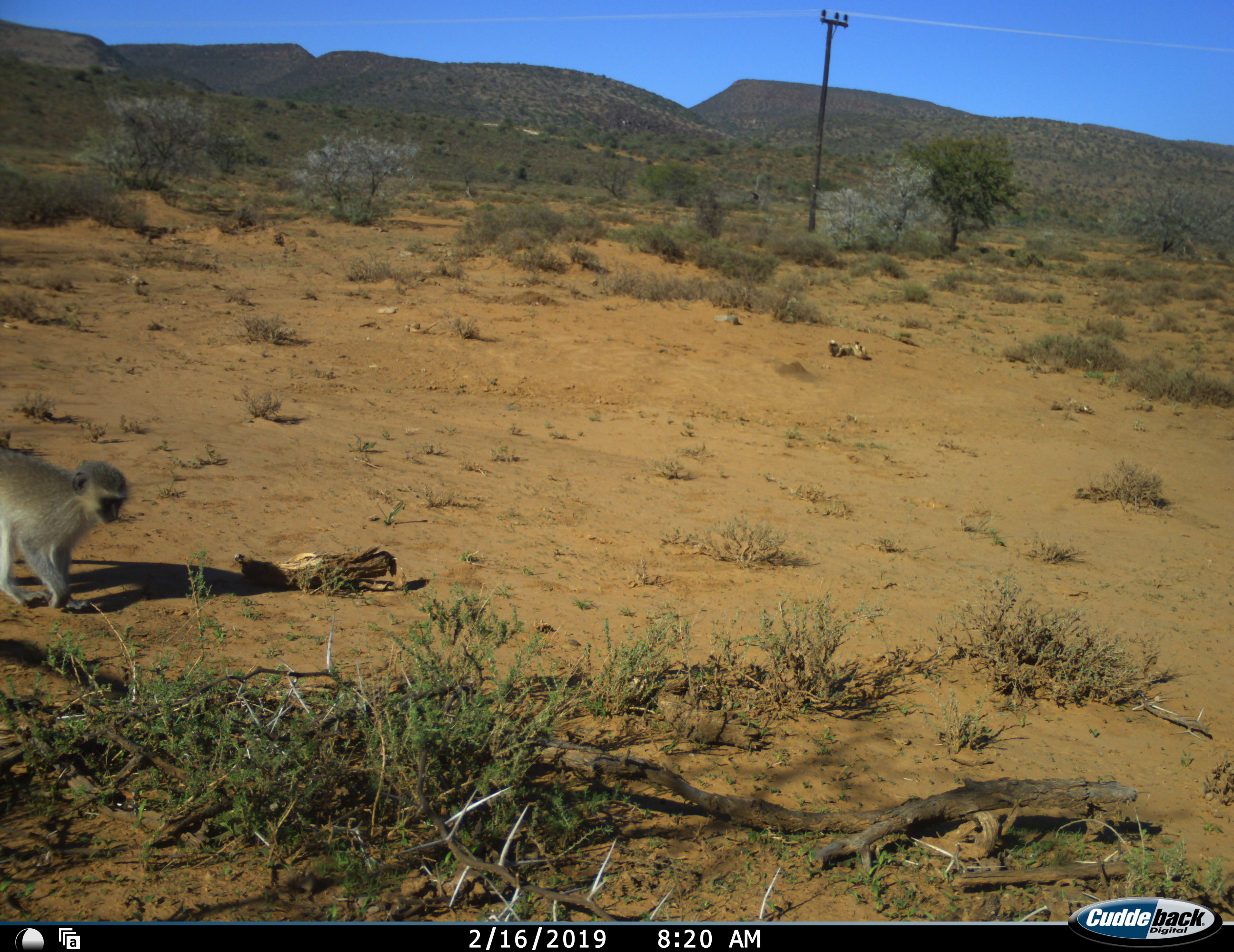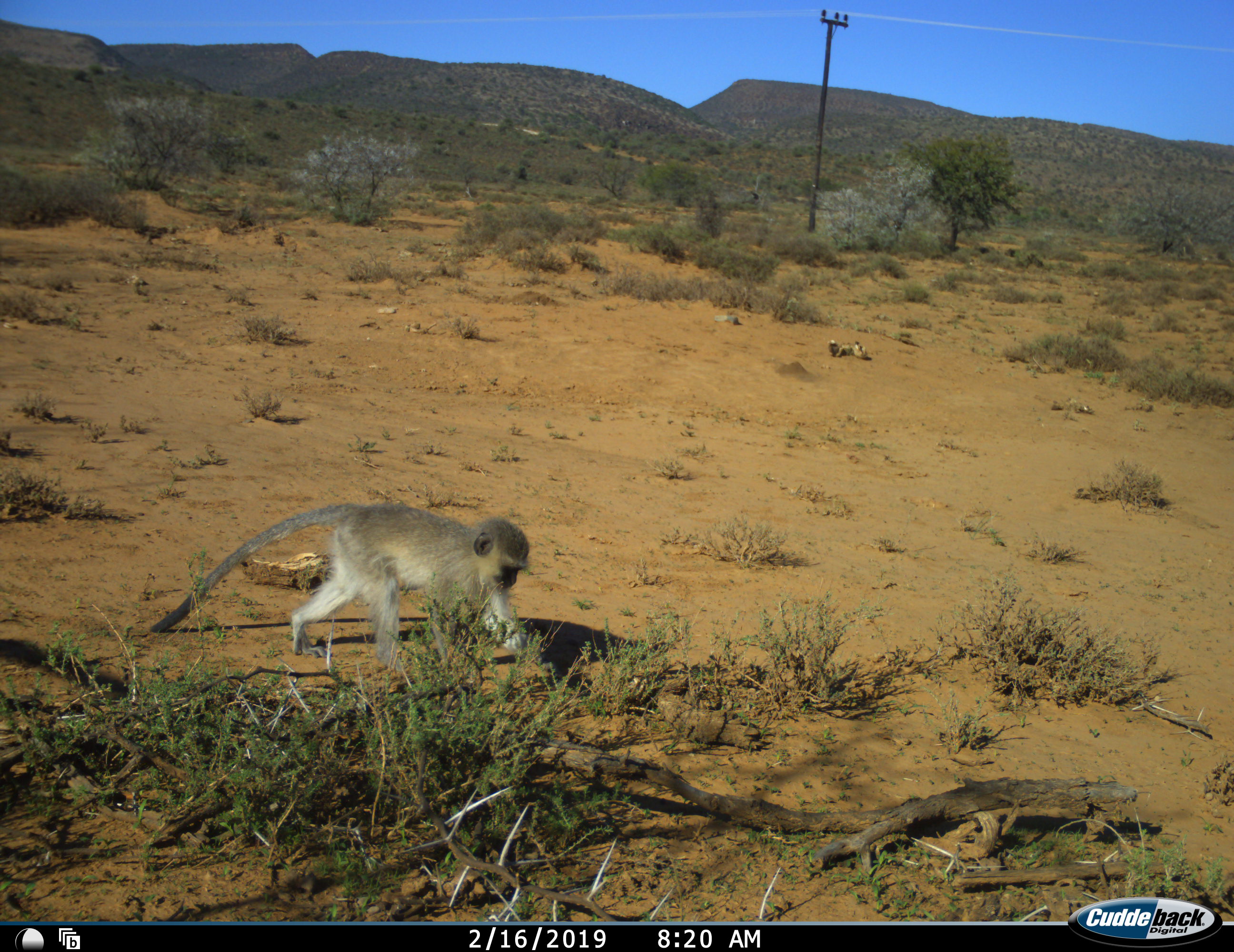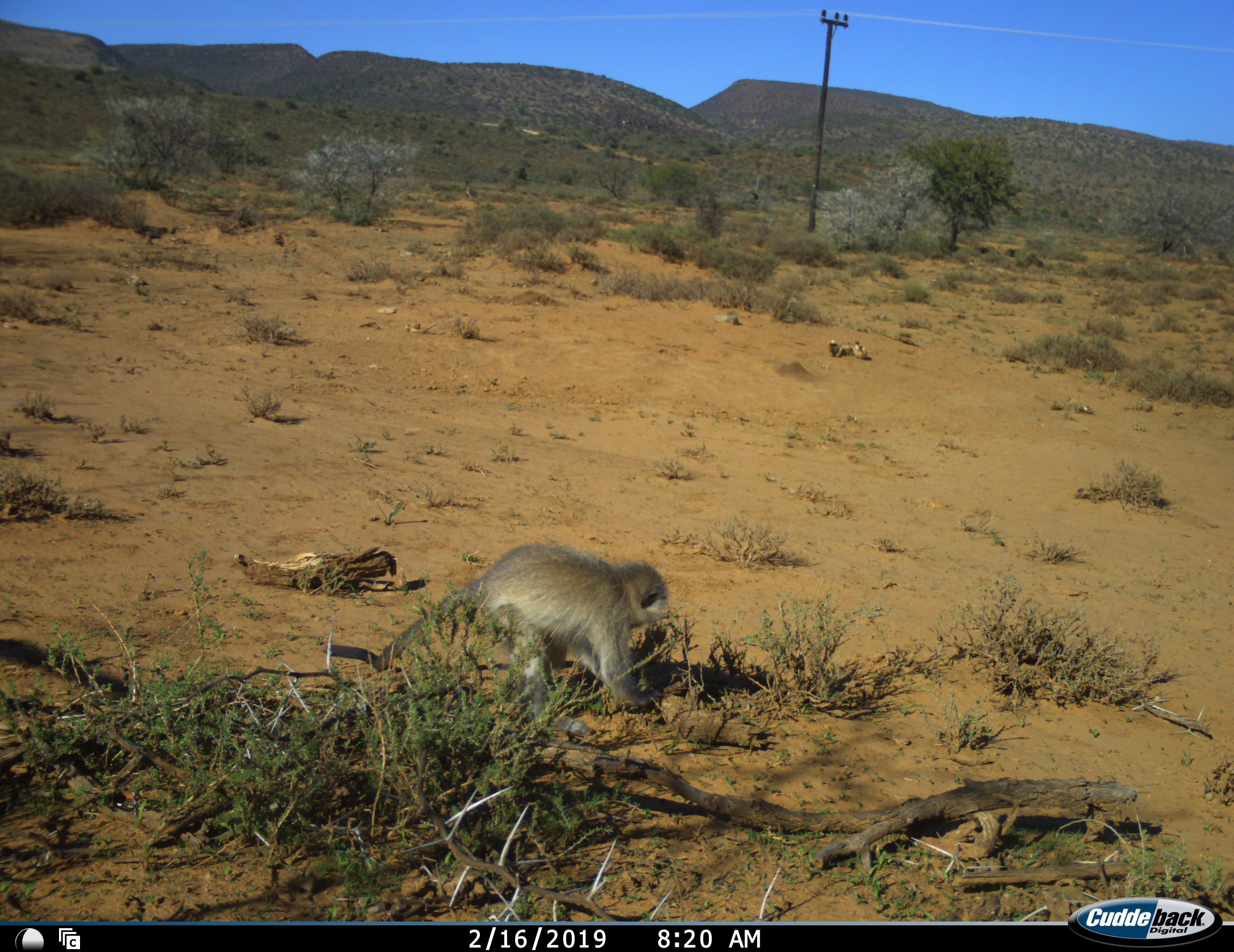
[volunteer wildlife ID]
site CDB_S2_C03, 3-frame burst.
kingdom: Animalia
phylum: Chordata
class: Mammalia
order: Primates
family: Cercopithecidae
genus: Chlorocebus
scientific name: Chlorocebus pygerythrus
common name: vervet monkey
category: monkeyvervet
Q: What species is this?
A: Monkeyvervet (vervet monkey) (Chlorocebus pygerythrus).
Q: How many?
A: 1.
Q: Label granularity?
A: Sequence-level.